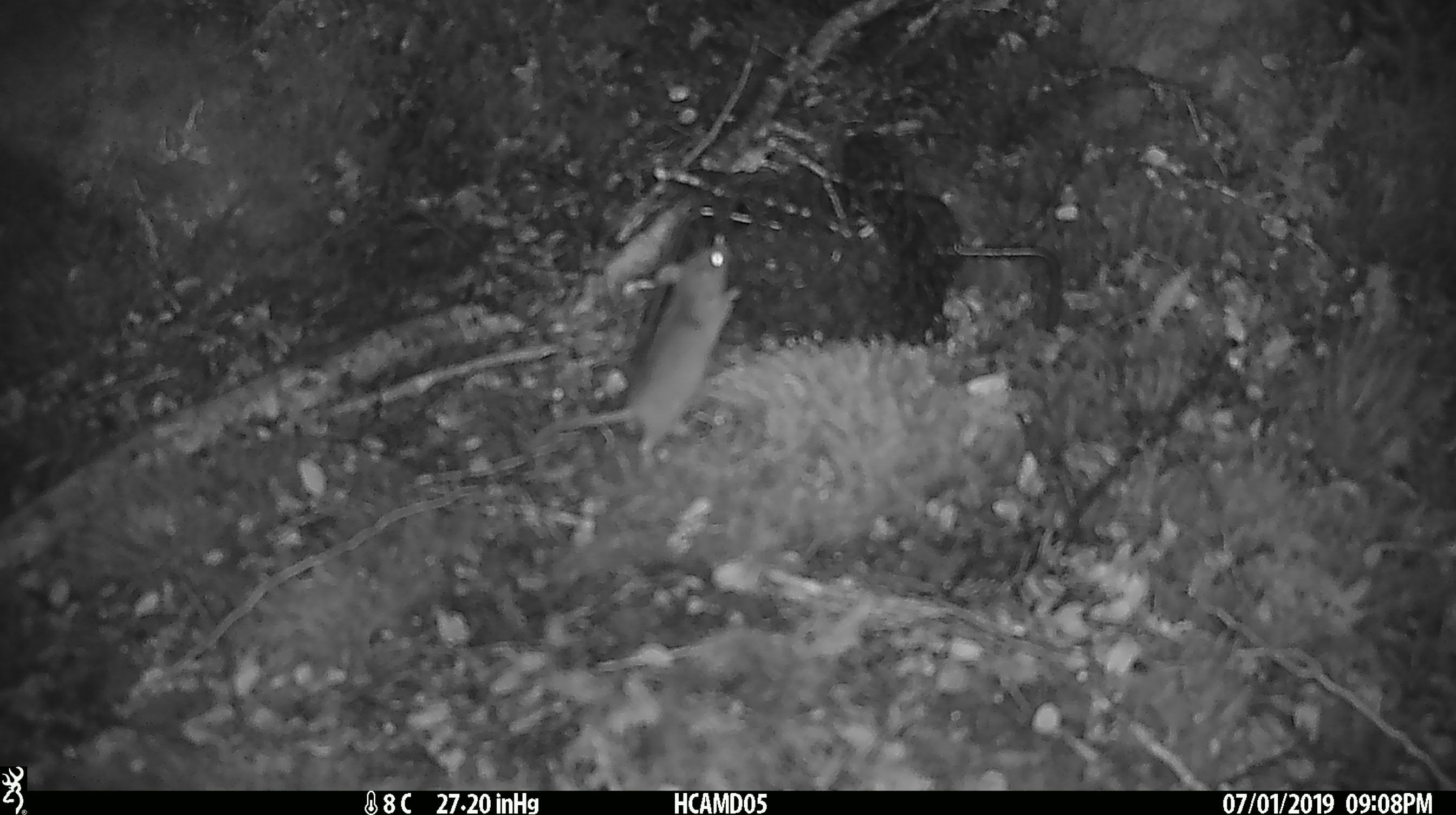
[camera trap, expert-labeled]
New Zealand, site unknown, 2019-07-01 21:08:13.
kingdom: Animalia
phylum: Chordata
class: Mammalia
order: Rodentia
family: Muridae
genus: Mus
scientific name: Mus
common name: mouse